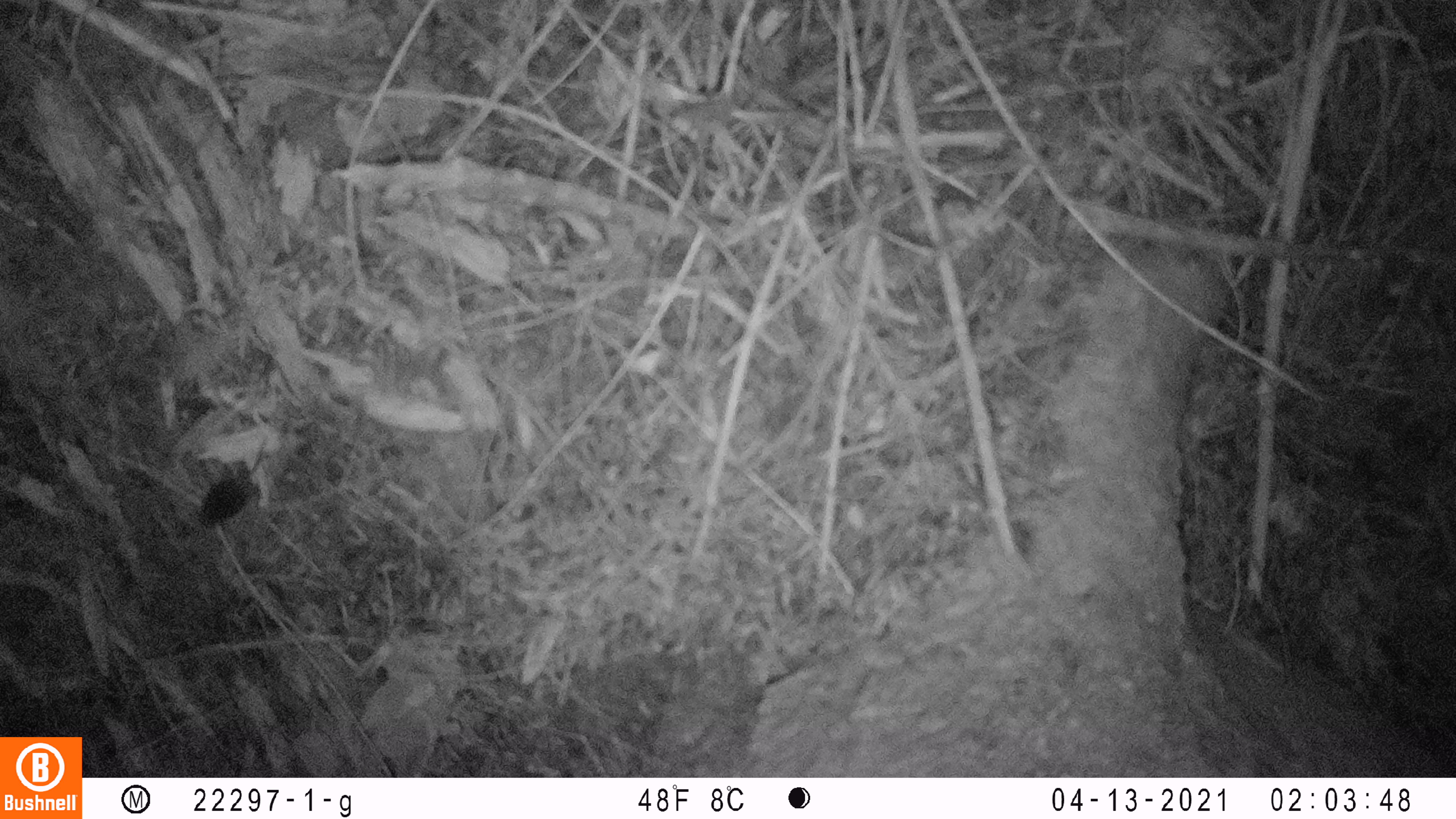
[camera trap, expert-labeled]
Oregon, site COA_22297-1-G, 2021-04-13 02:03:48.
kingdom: Animalia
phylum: Chordata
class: Mammalia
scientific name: Mammalia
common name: small mammal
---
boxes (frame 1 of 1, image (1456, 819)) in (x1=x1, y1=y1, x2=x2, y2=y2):
small mammal: (x1=174, y1=387, x2=343, y2=561)